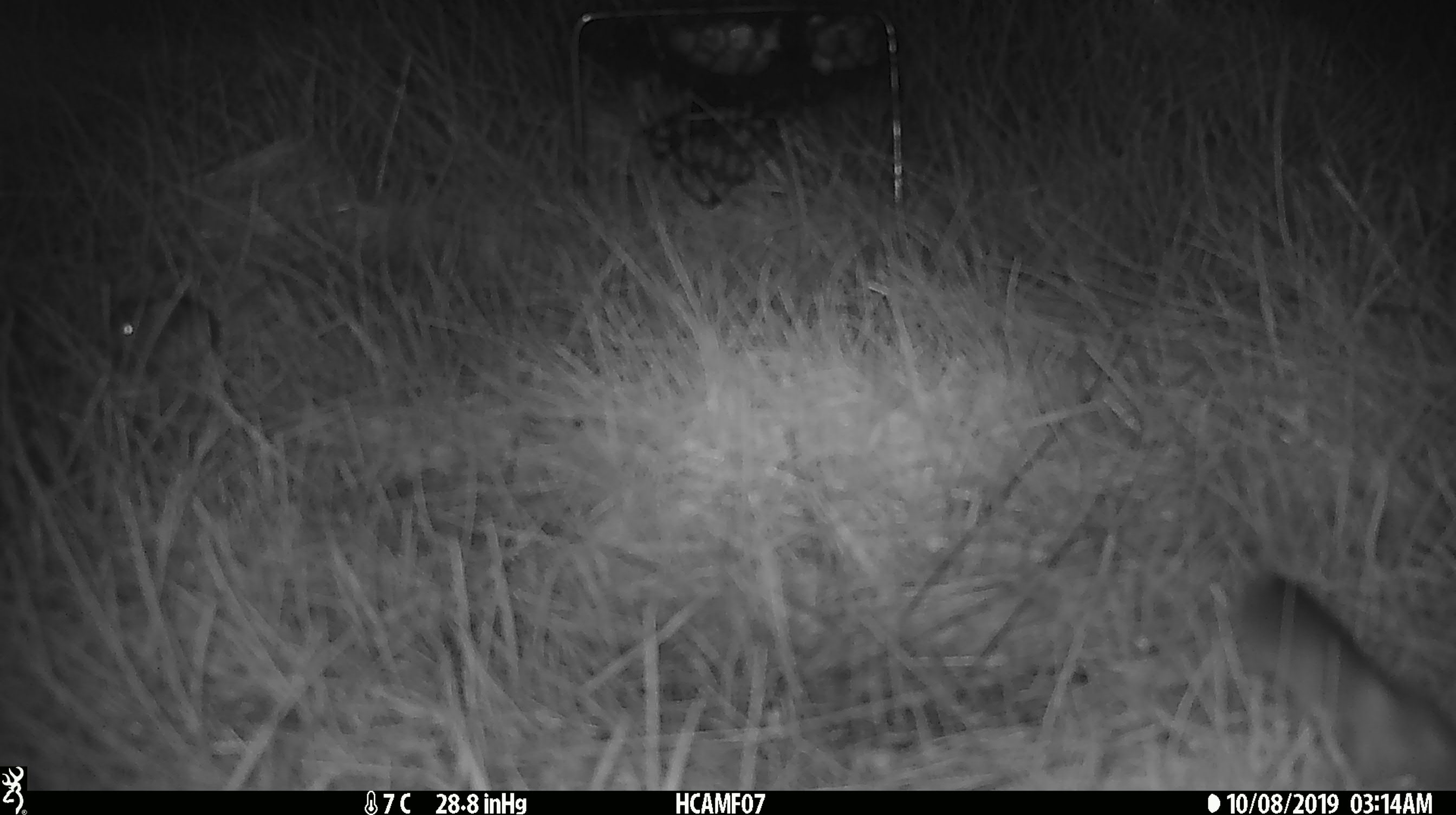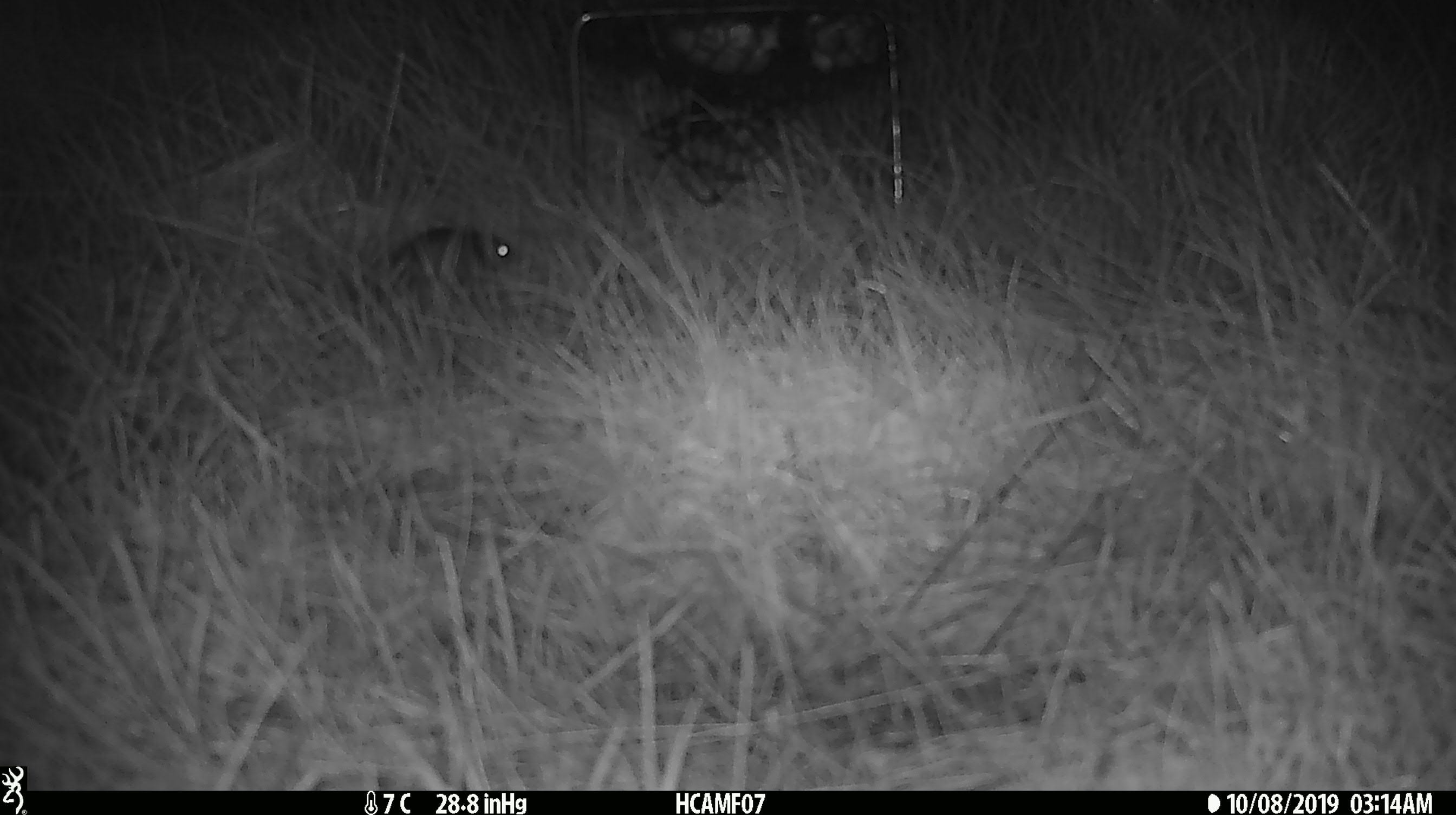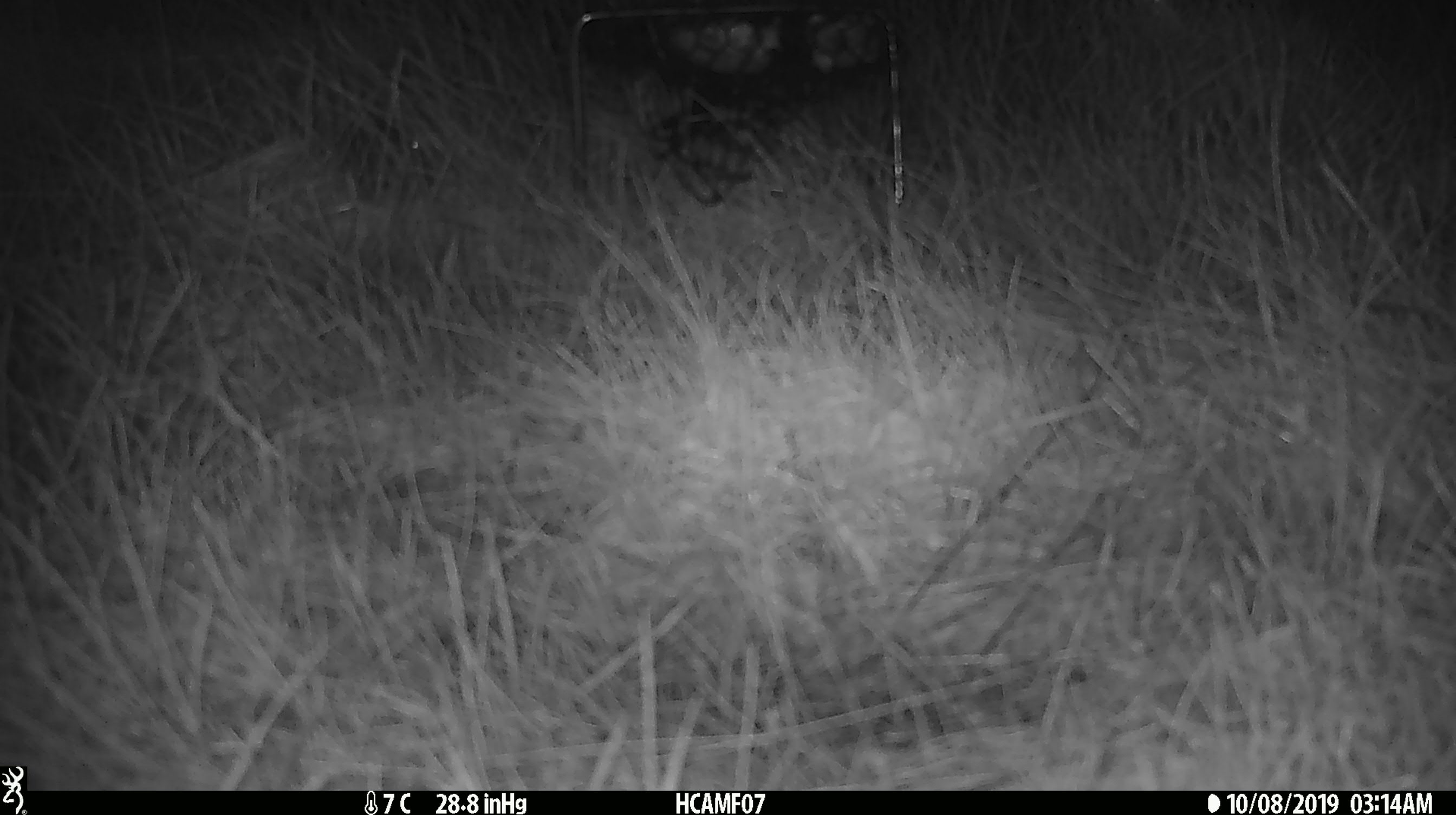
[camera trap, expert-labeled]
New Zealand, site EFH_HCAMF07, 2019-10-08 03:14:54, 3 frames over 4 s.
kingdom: Animalia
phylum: Chordata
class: Mammalia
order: Rodentia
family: Muridae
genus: Mus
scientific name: Mus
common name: mouse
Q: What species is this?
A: Mouse (Mus).